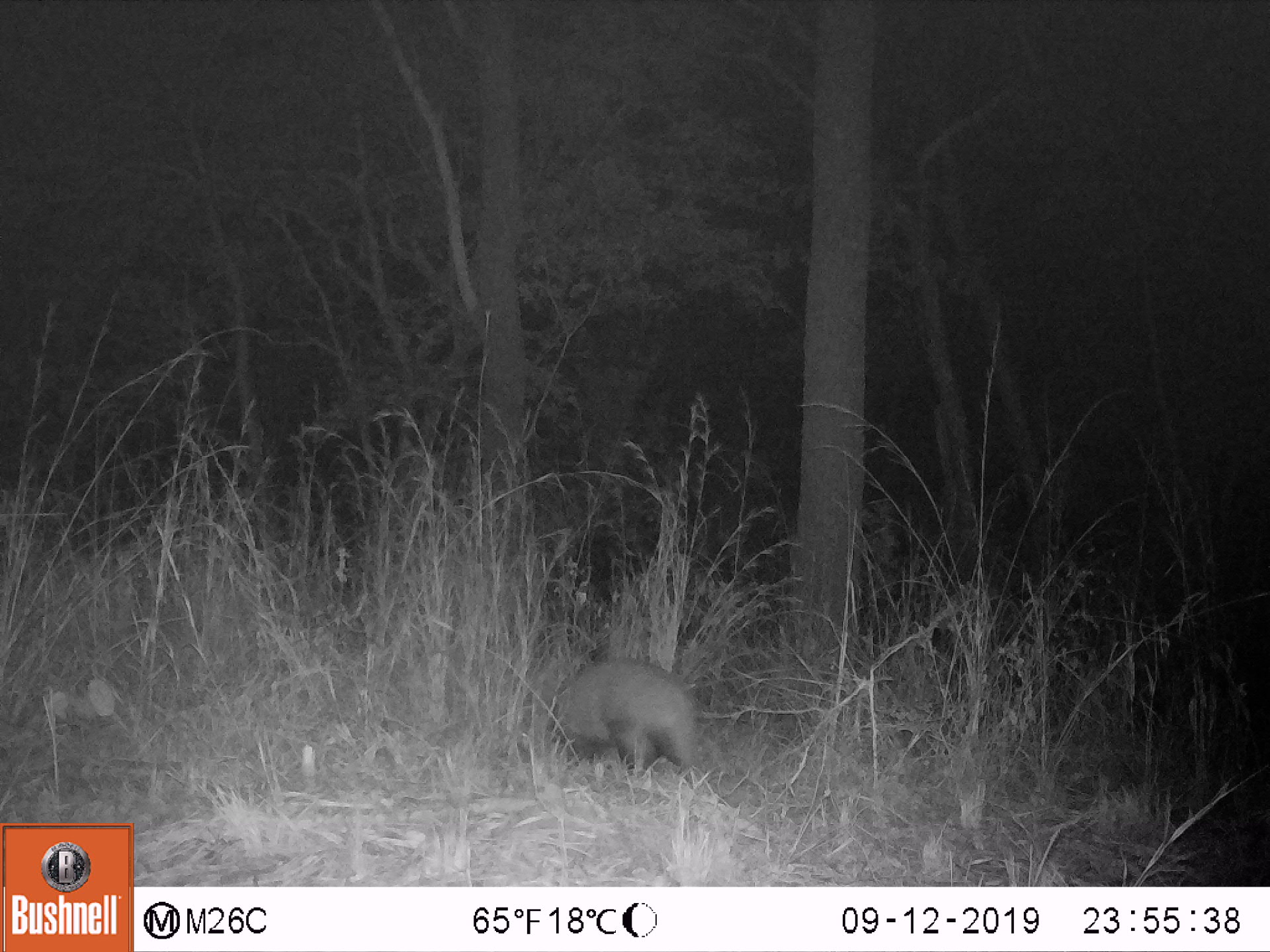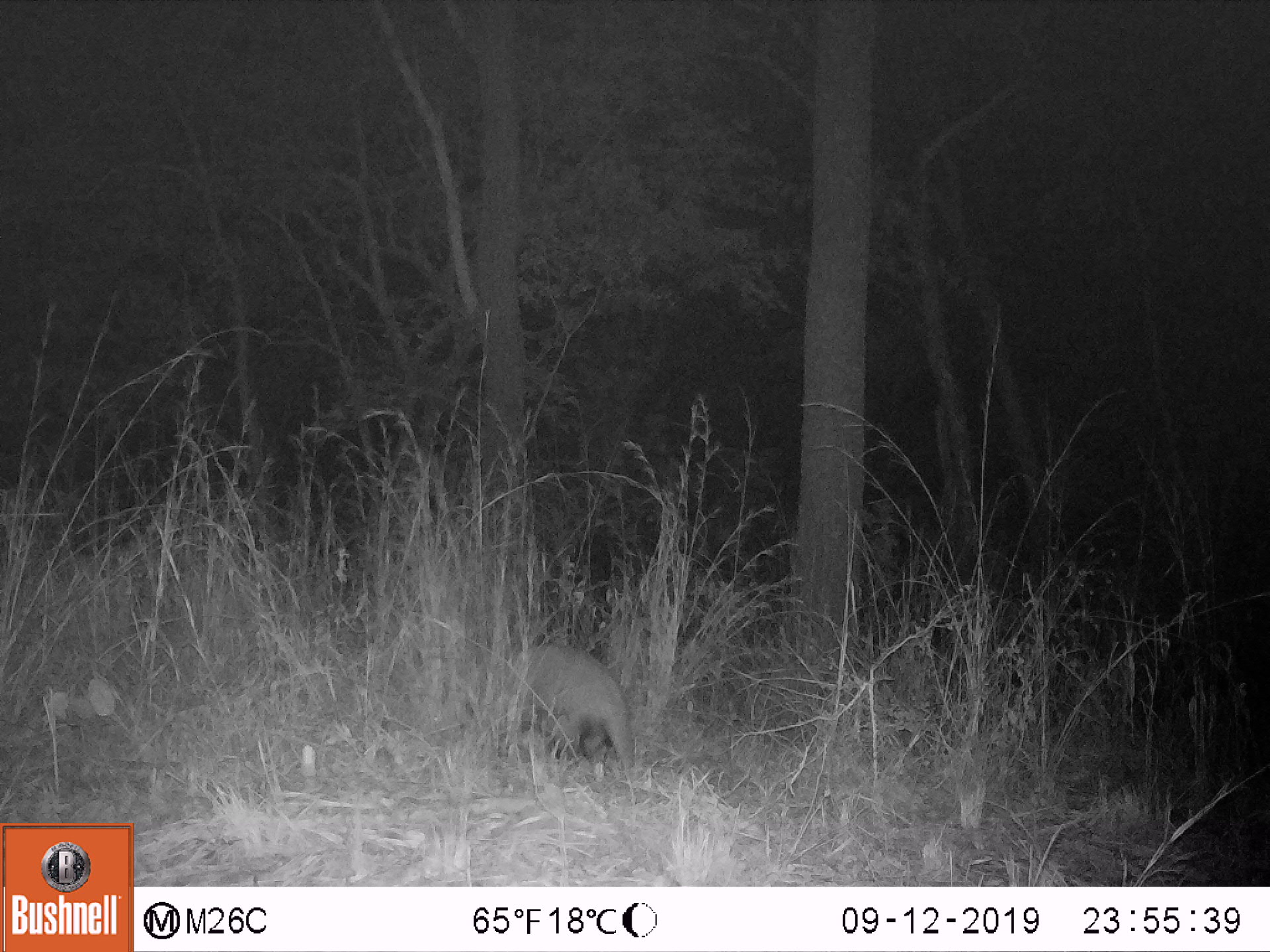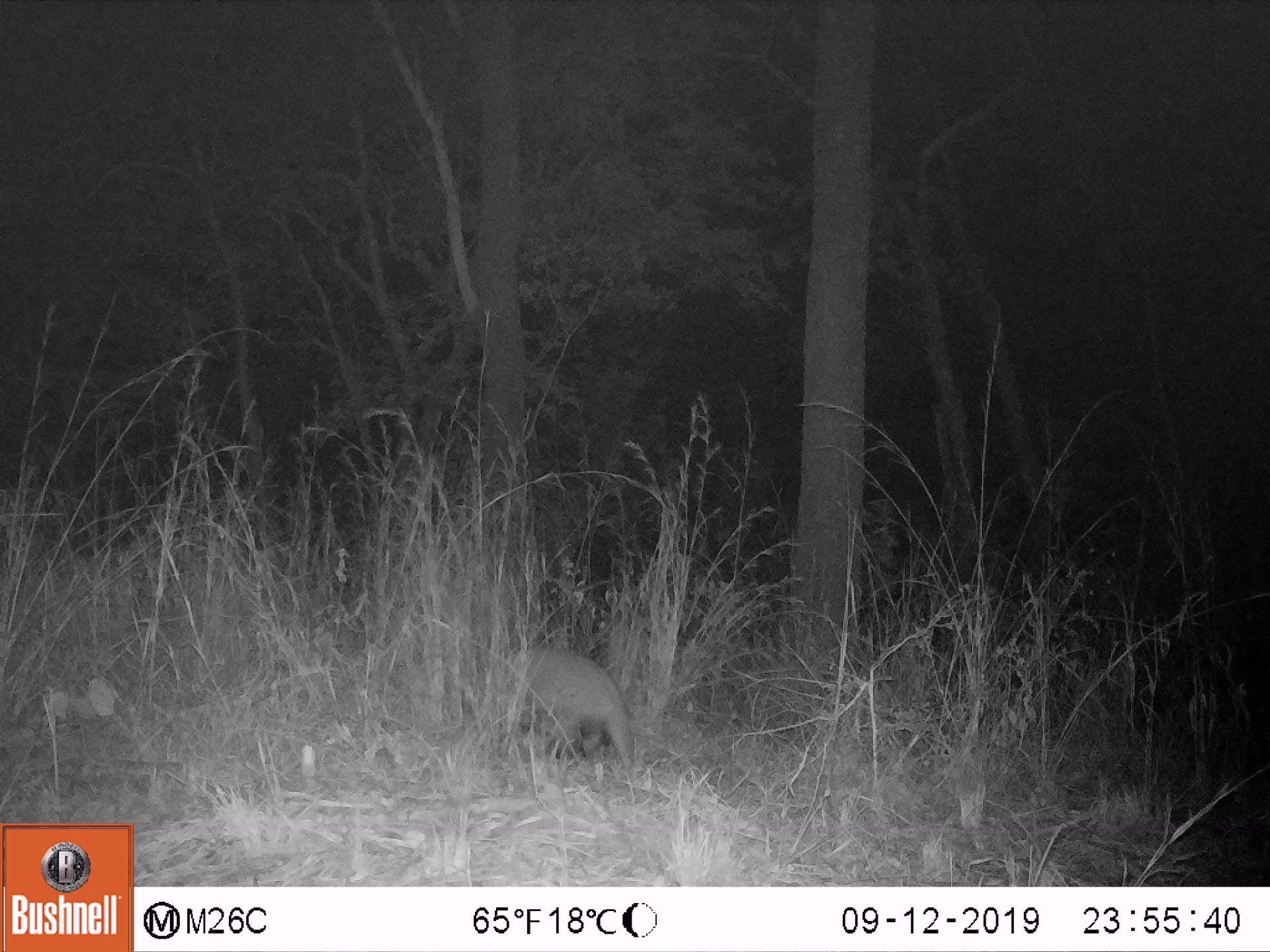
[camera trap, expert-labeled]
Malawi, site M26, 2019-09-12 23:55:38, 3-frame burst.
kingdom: Animalia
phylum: Chordata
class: Mammalia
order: Tubulidentata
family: Orycteropodidae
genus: Orycteropus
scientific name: Orycteropus afer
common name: aardvark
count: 1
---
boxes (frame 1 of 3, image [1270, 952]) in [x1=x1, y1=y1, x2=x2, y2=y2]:
aardvark: [x1=528, y1=639, x2=698, y2=779]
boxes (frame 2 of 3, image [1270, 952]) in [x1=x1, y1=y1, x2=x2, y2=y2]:
aardvark: [x1=484, y1=627, x2=639, y2=772]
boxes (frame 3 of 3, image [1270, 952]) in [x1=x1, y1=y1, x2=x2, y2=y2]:
aardvark: [x1=474, y1=638, x2=646, y2=776]